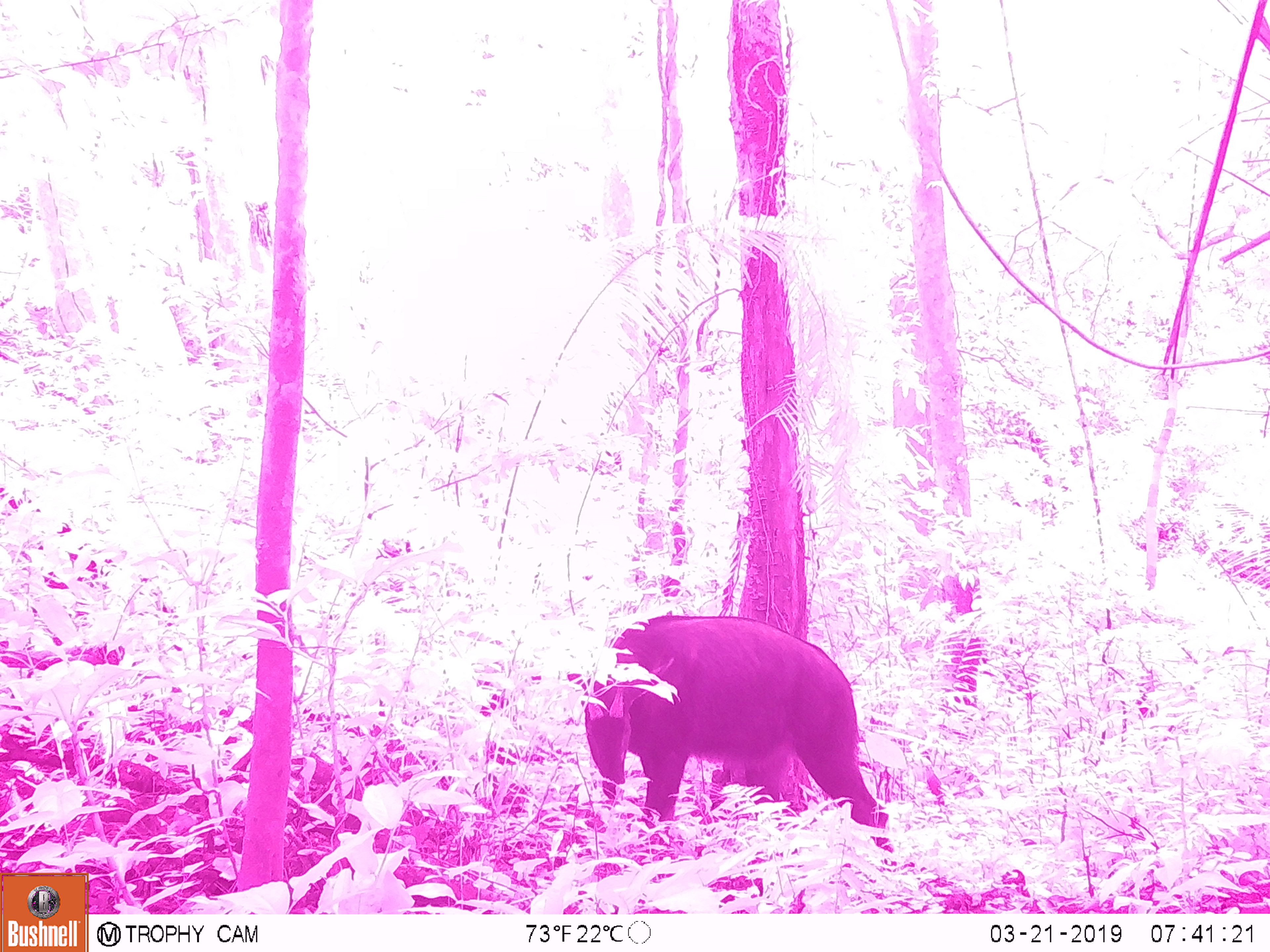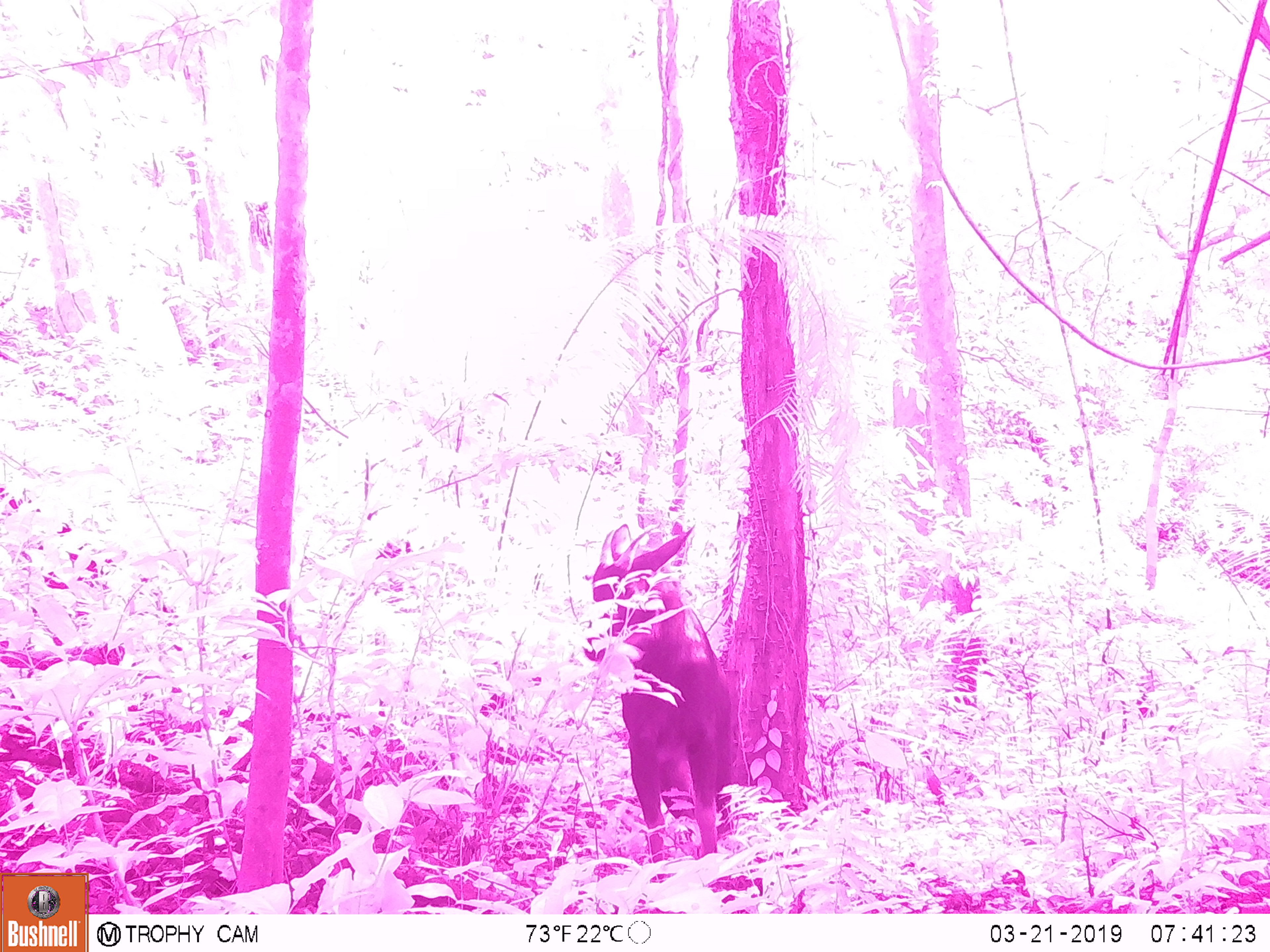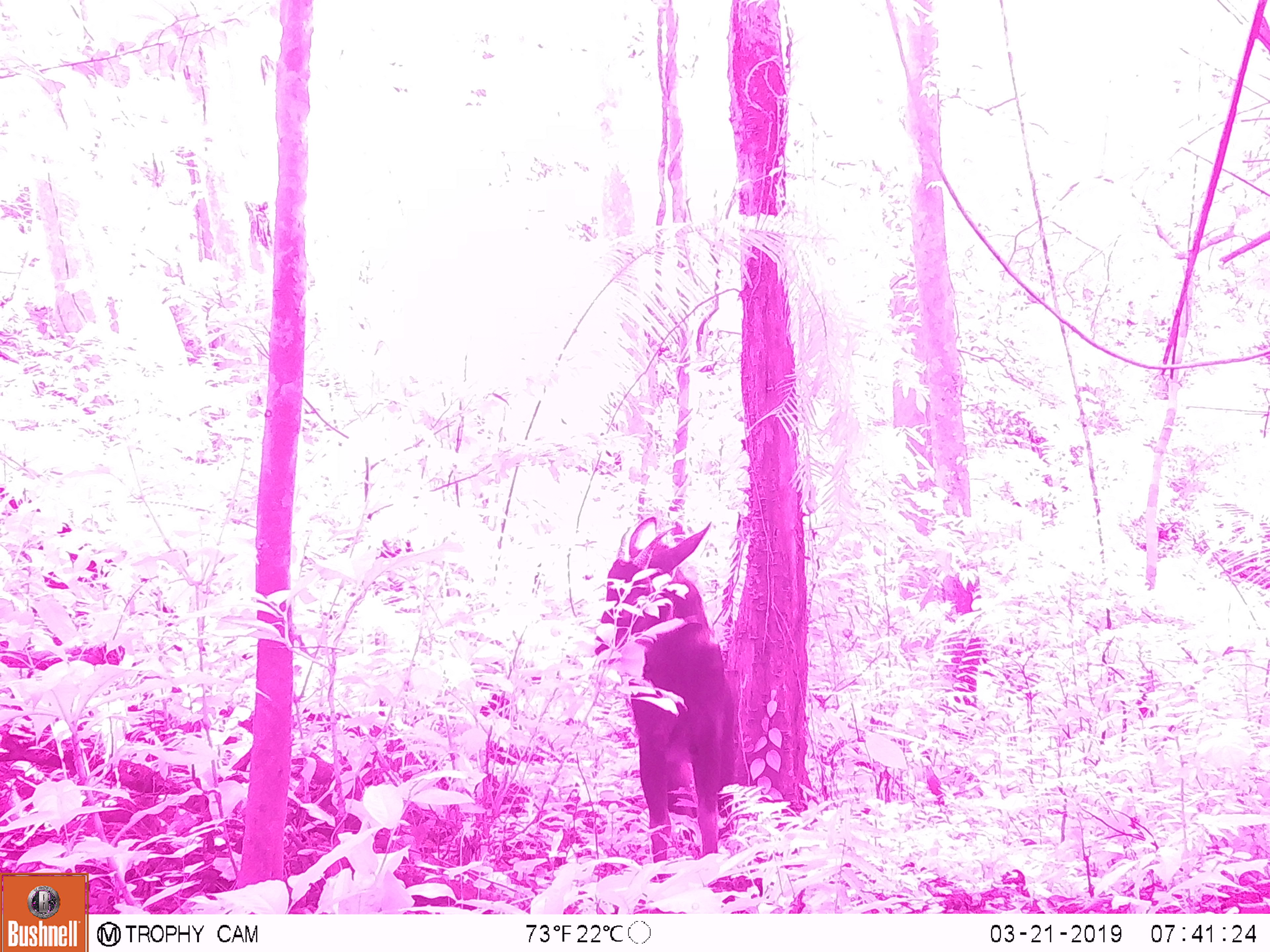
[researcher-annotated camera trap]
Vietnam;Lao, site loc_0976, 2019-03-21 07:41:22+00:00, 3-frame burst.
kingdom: Animalia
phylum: Chordata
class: Mammalia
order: Artiodactyla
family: Bovidae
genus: Capricornis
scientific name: Capricornis sumatraensis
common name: chinese serow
Chinese serow (Capricornis sumatraensis). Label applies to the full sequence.